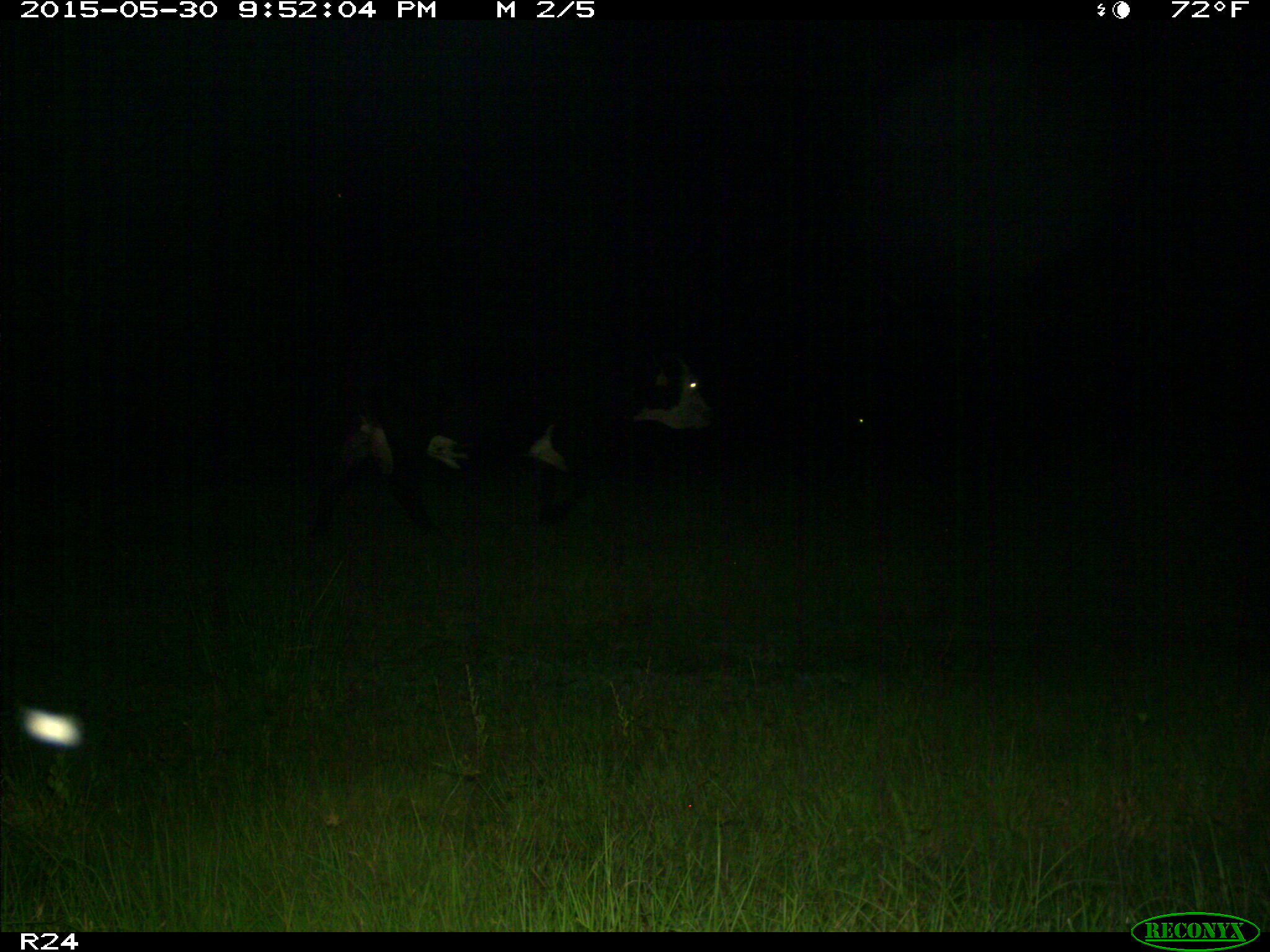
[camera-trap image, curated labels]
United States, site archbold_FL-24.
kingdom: Animalia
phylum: Chordata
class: Mammalia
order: Artiodactyla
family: Bovidae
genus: Bos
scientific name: Bos taurus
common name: domestic cow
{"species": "Bos taurus (domestic cow)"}